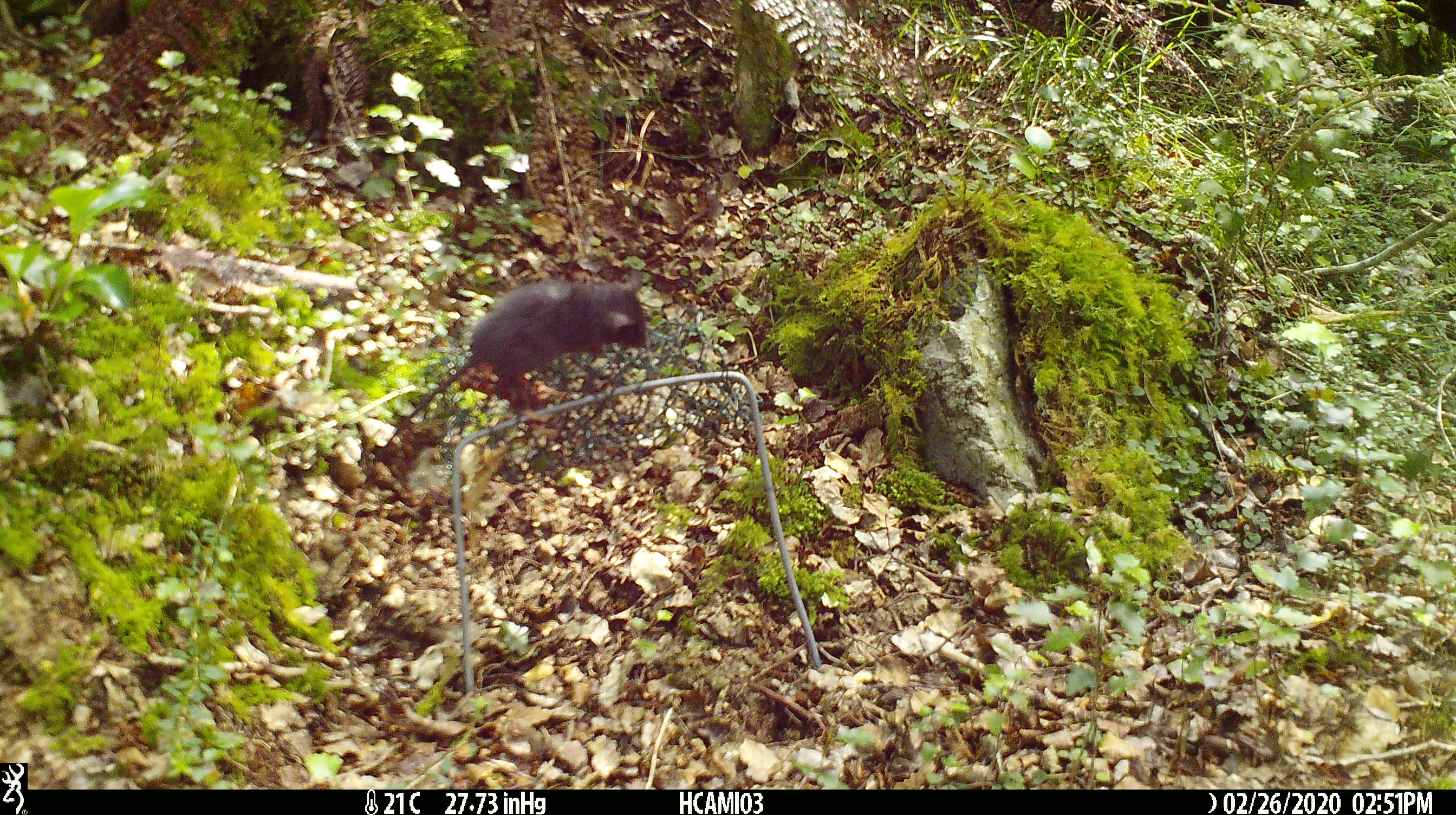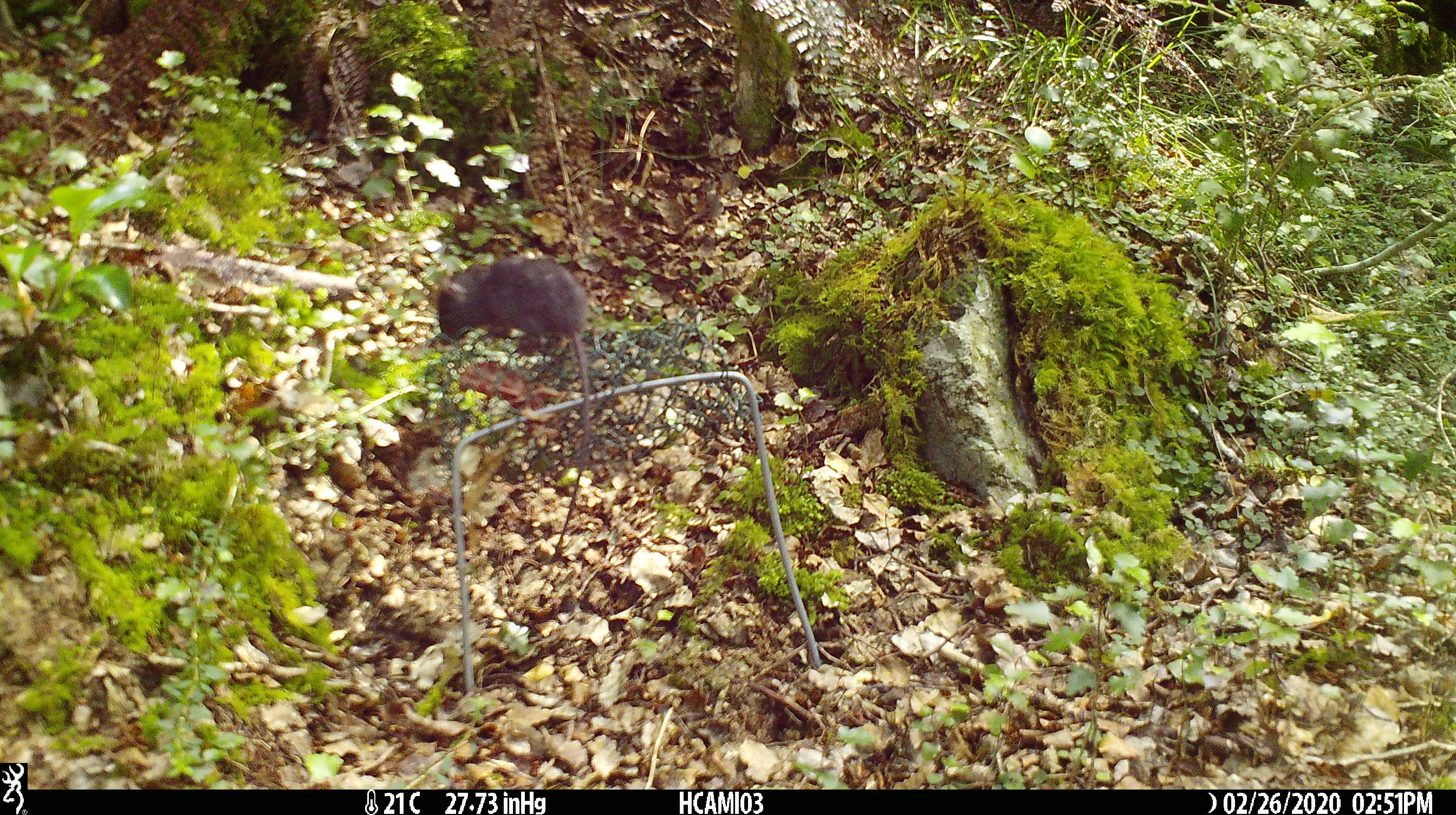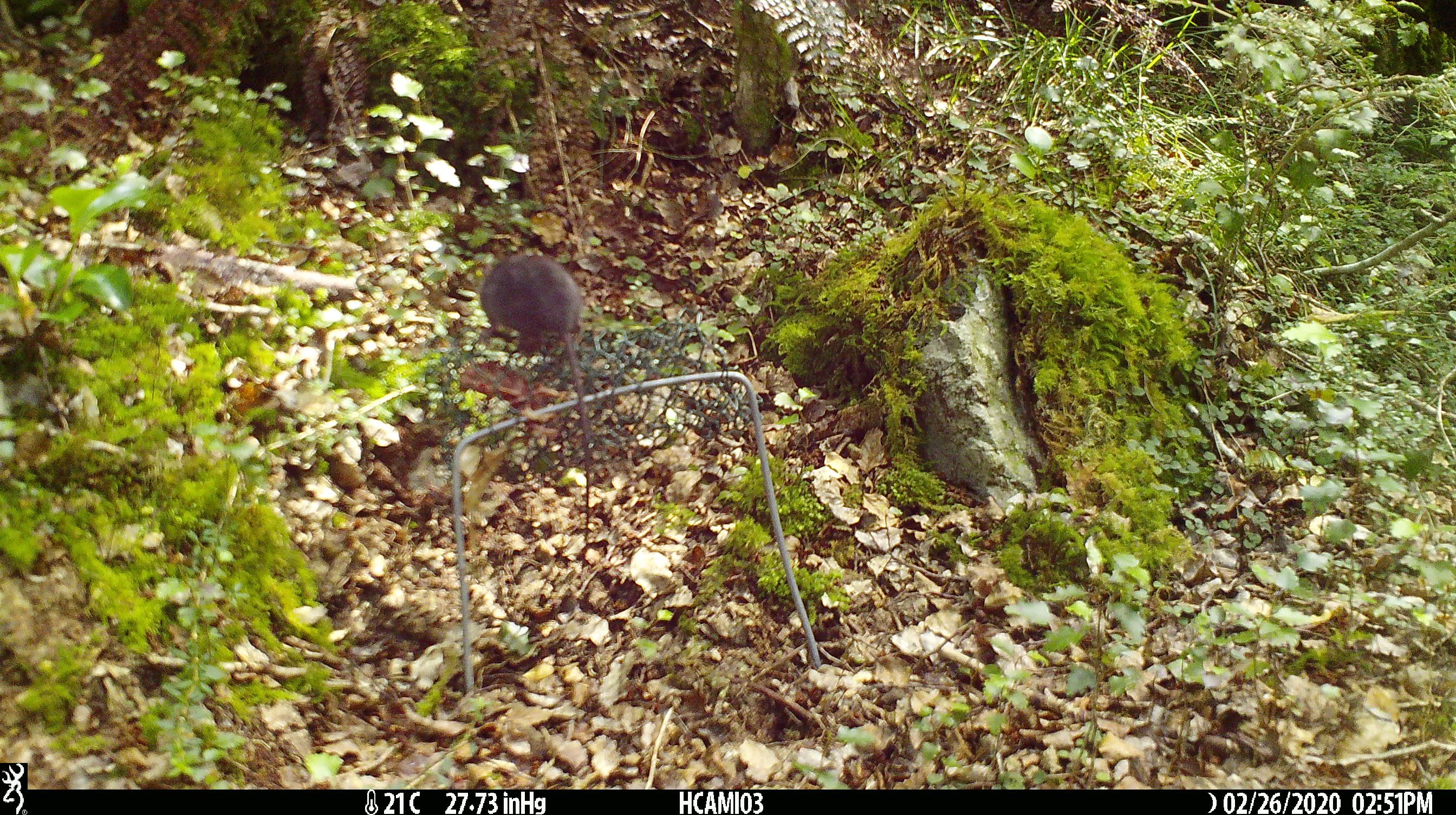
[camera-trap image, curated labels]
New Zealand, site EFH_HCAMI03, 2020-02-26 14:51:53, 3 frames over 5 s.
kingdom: Animalia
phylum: Chordata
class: Mammalia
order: Rodentia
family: Muridae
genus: Mus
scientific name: Mus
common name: mouse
Mouse (Mus).